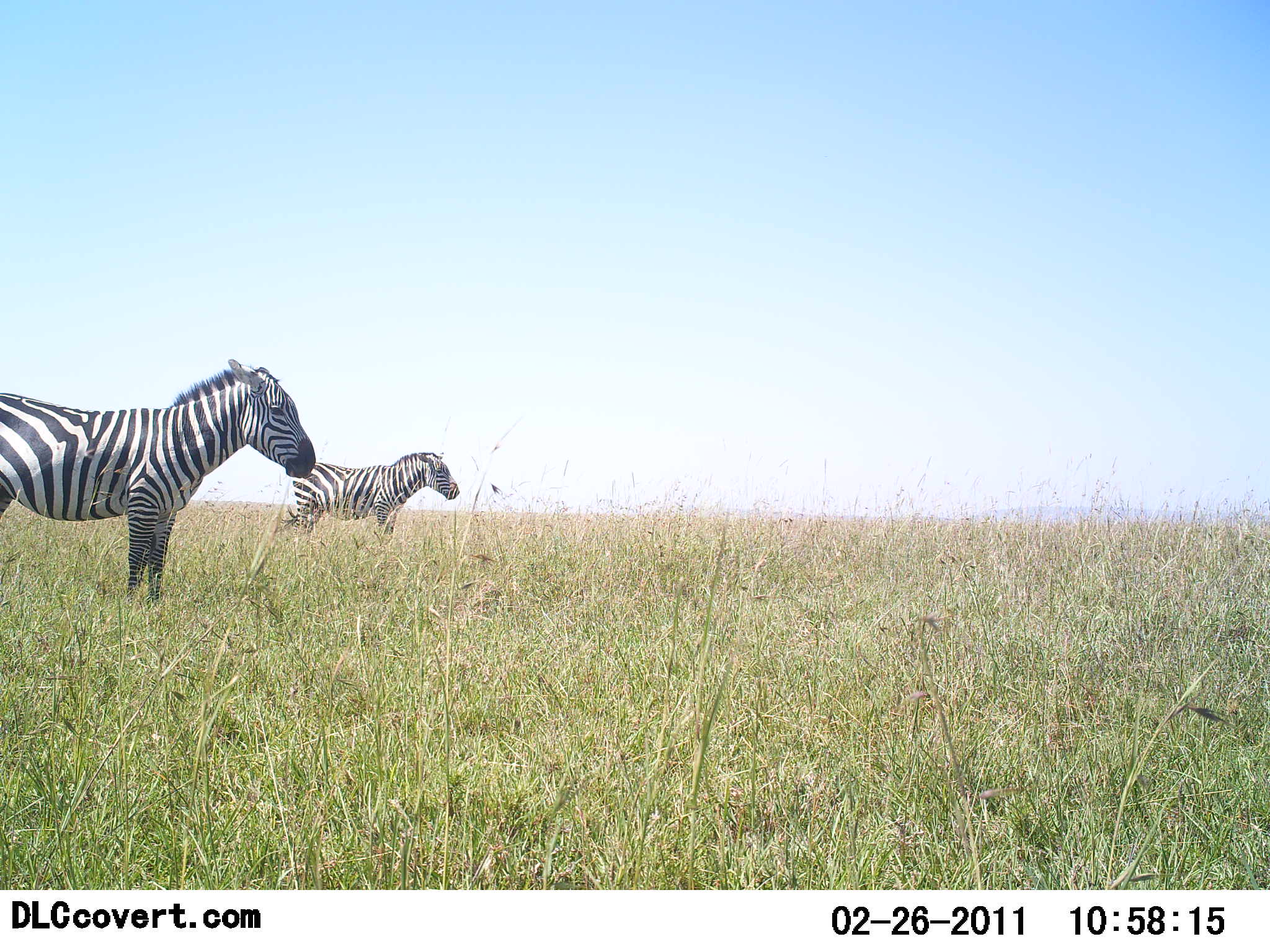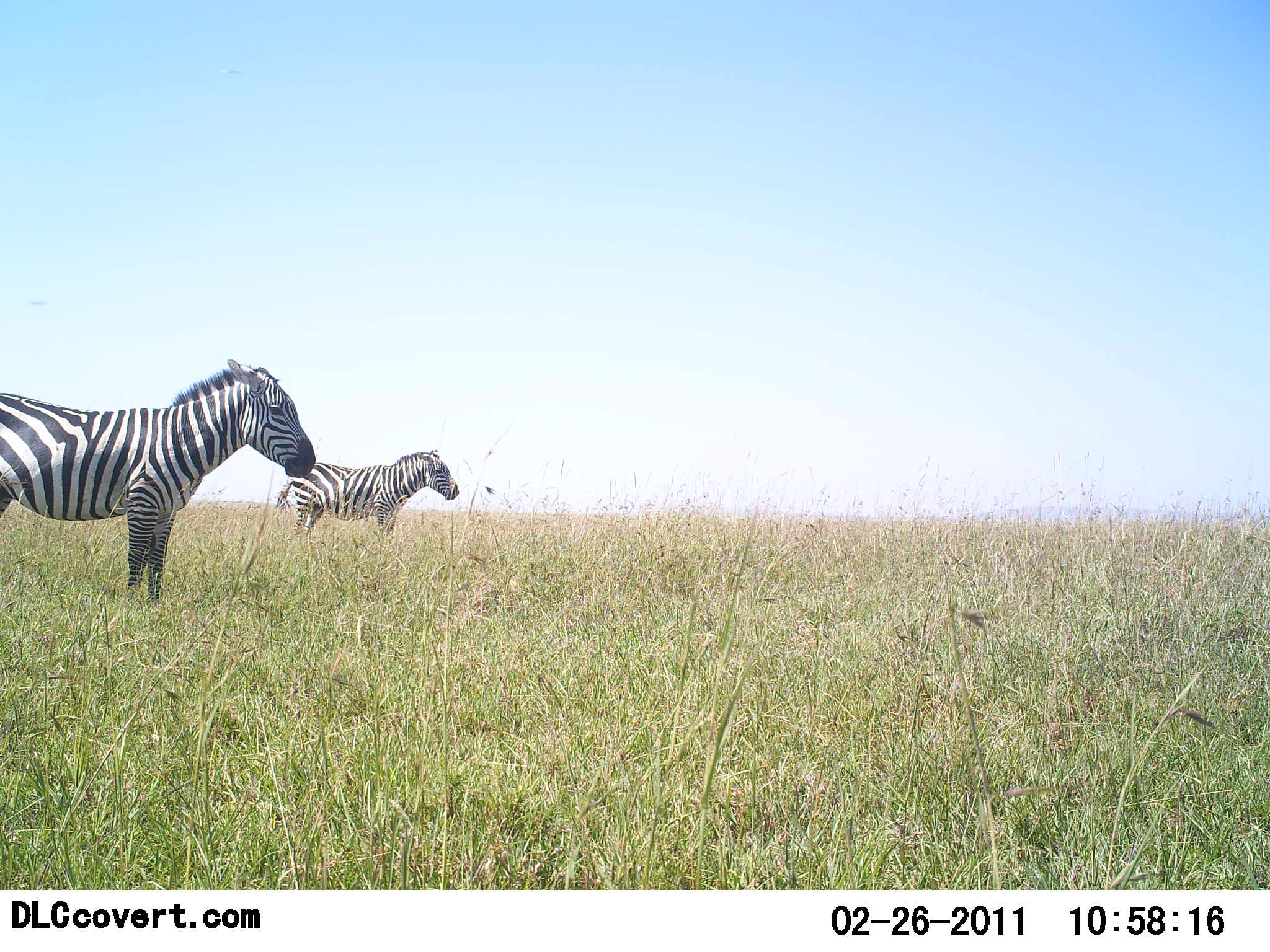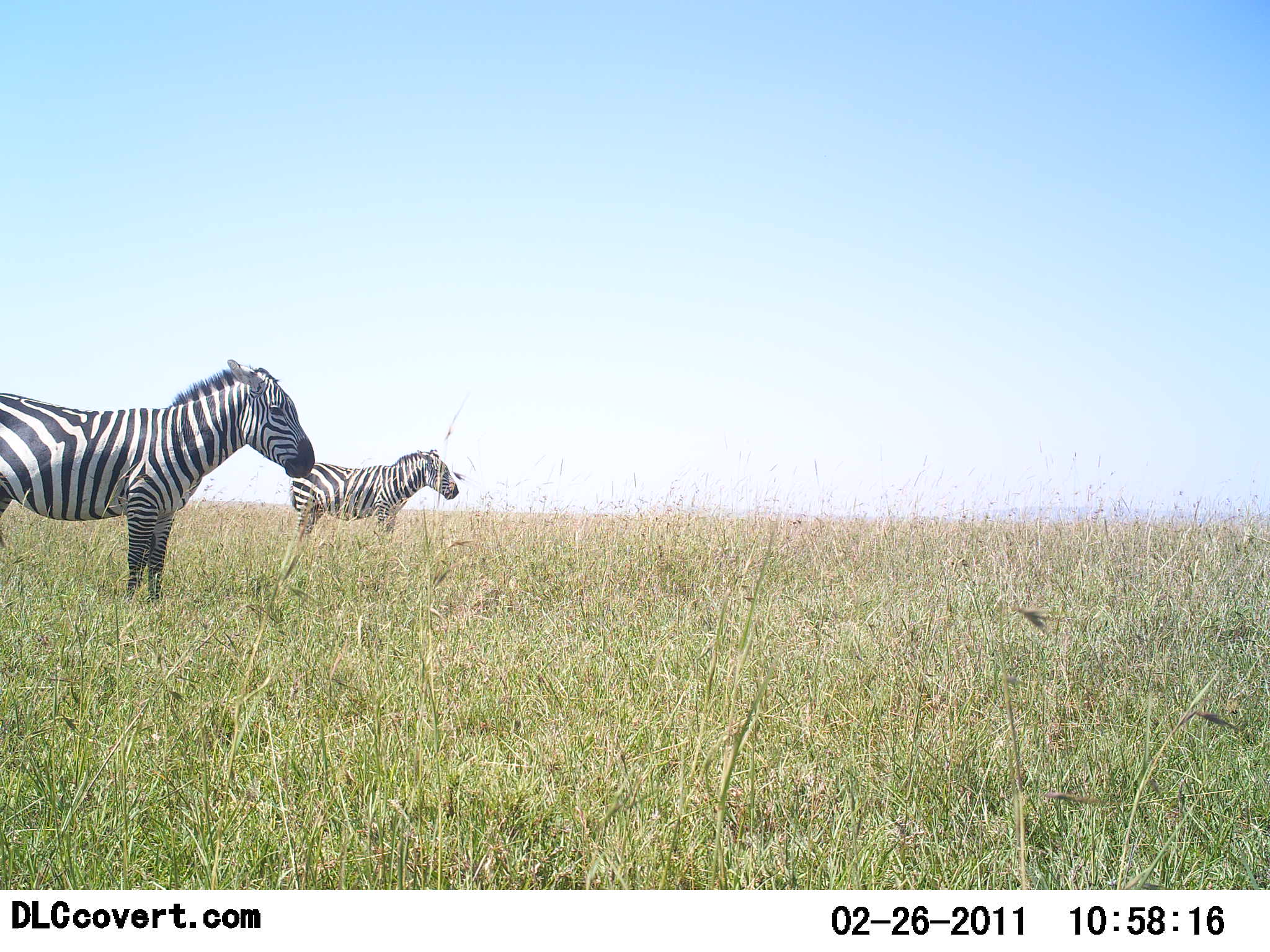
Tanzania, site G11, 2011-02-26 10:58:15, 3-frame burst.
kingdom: Animalia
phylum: Chordata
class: Mammalia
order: Perissodactyla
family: Equidae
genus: Equus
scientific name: Equus quagga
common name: plains zebra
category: zebra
Zebra (plains zebra) (Equus quagga), count 2. Behavior (volunteer vote fractions): standing 100%, resting 0%, moving 0%, interacting 0%. Young present (vote fraction): 0%. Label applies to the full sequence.